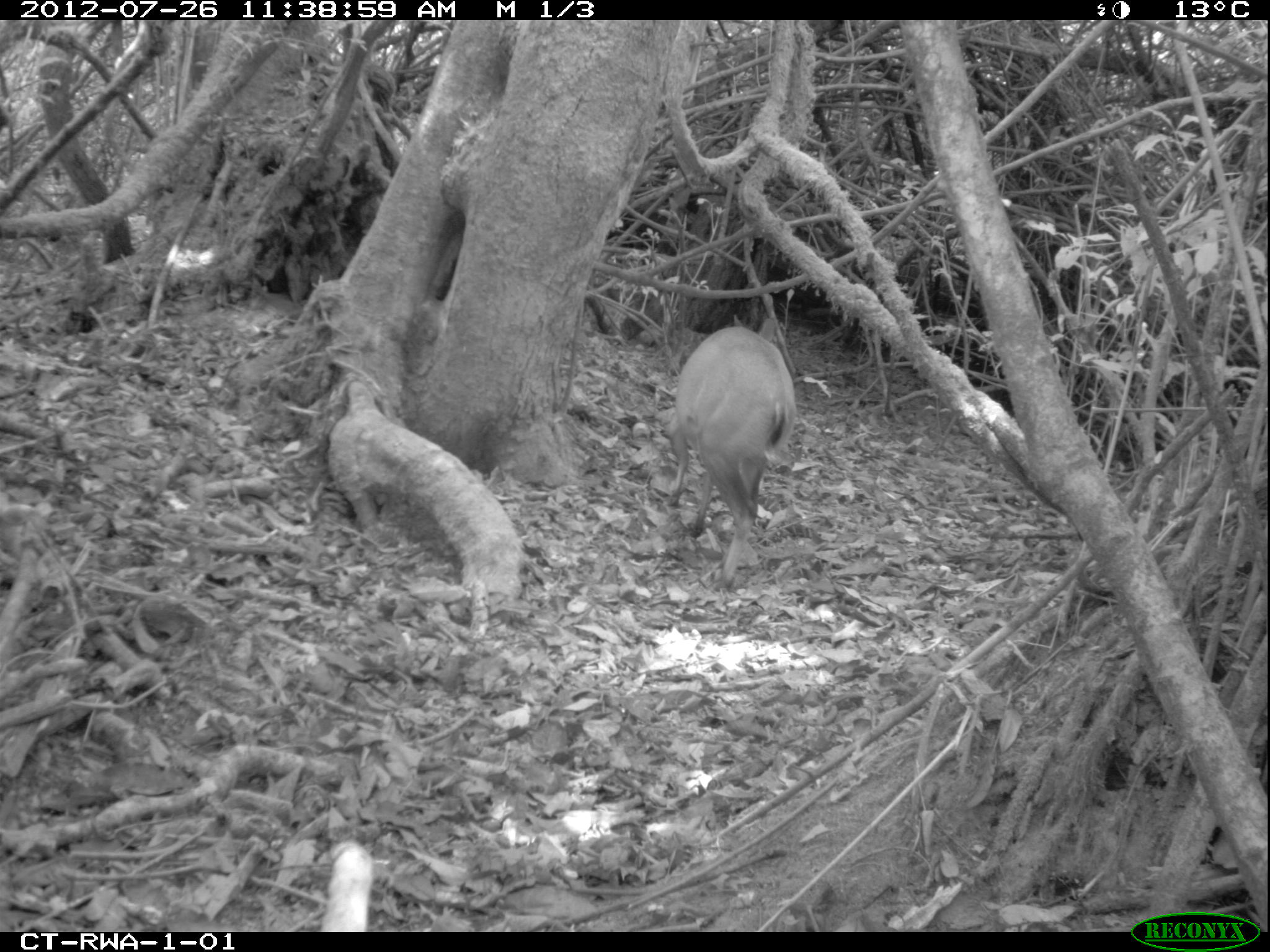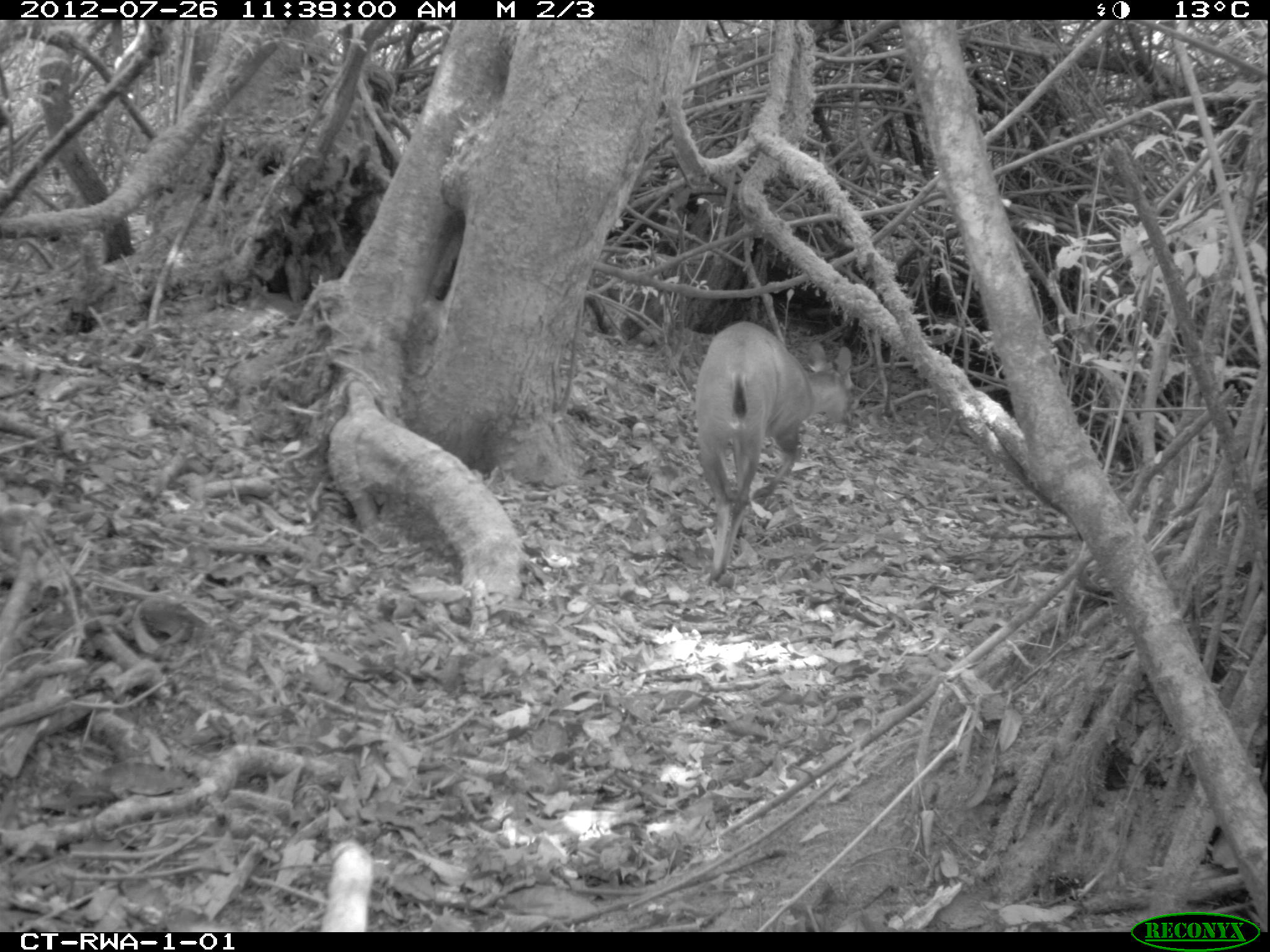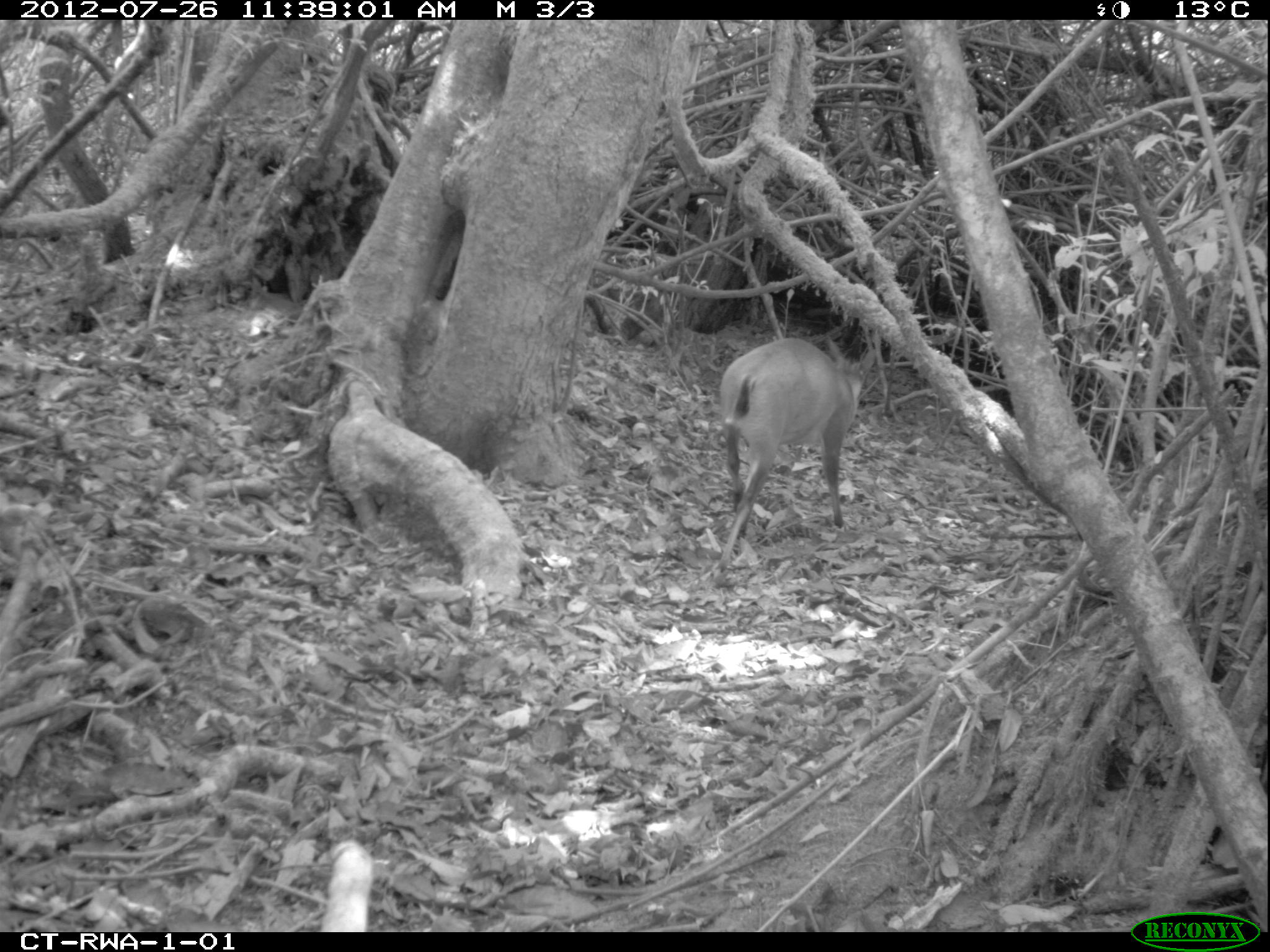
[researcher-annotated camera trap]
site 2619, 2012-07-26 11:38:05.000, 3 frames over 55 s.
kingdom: Animalia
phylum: Chordata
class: Mammalia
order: Artiodactyla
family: Bovidae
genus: Cephalophus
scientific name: Cephalophus nigrifrons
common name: black-fronted duiker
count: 1